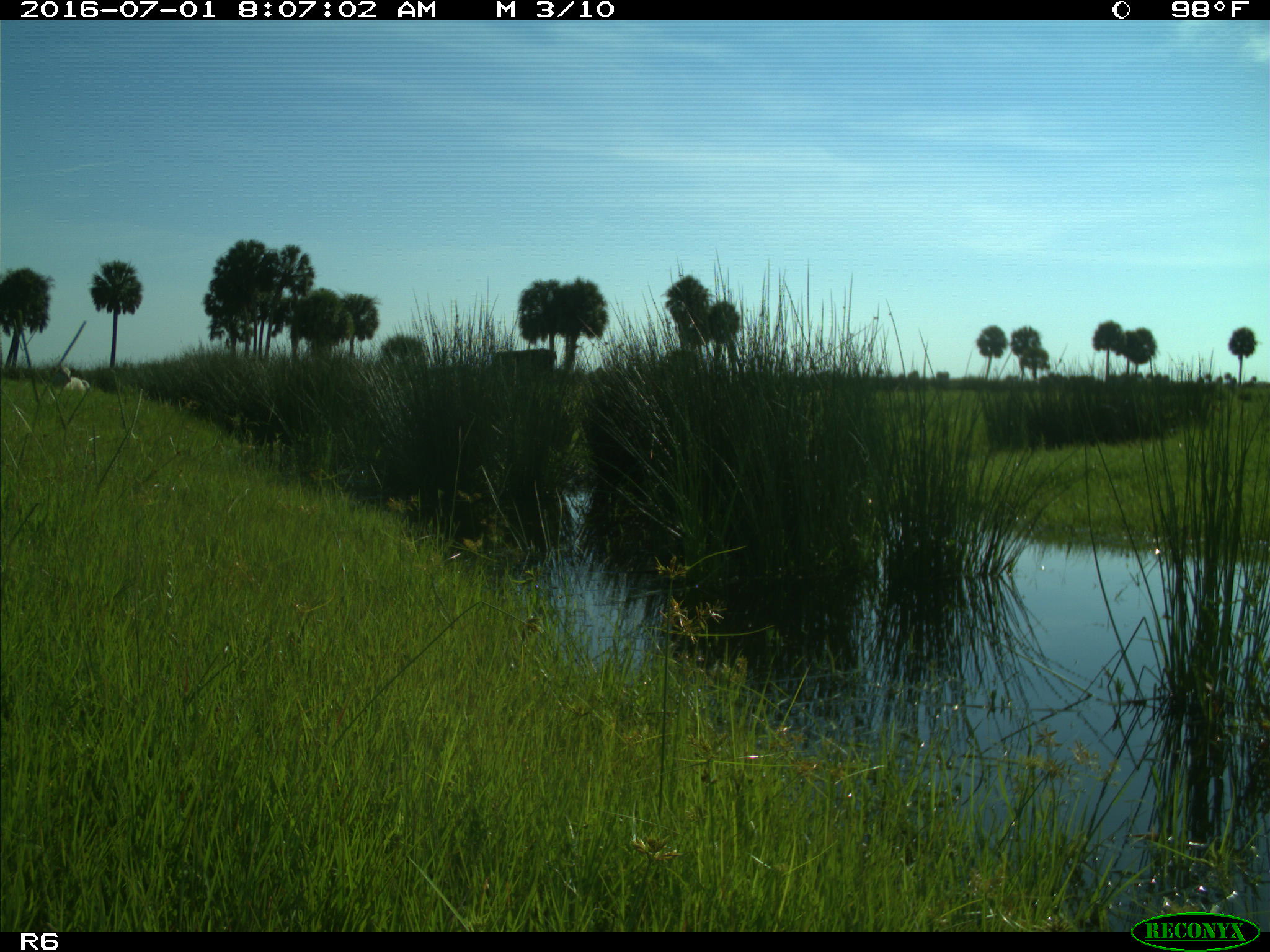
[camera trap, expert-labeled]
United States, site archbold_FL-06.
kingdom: Animalia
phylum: Chordata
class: Mammalia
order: Artiodactyla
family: Bovidae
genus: Bos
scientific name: Bos taurus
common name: domestic cow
Bos taurus (domestic cow).